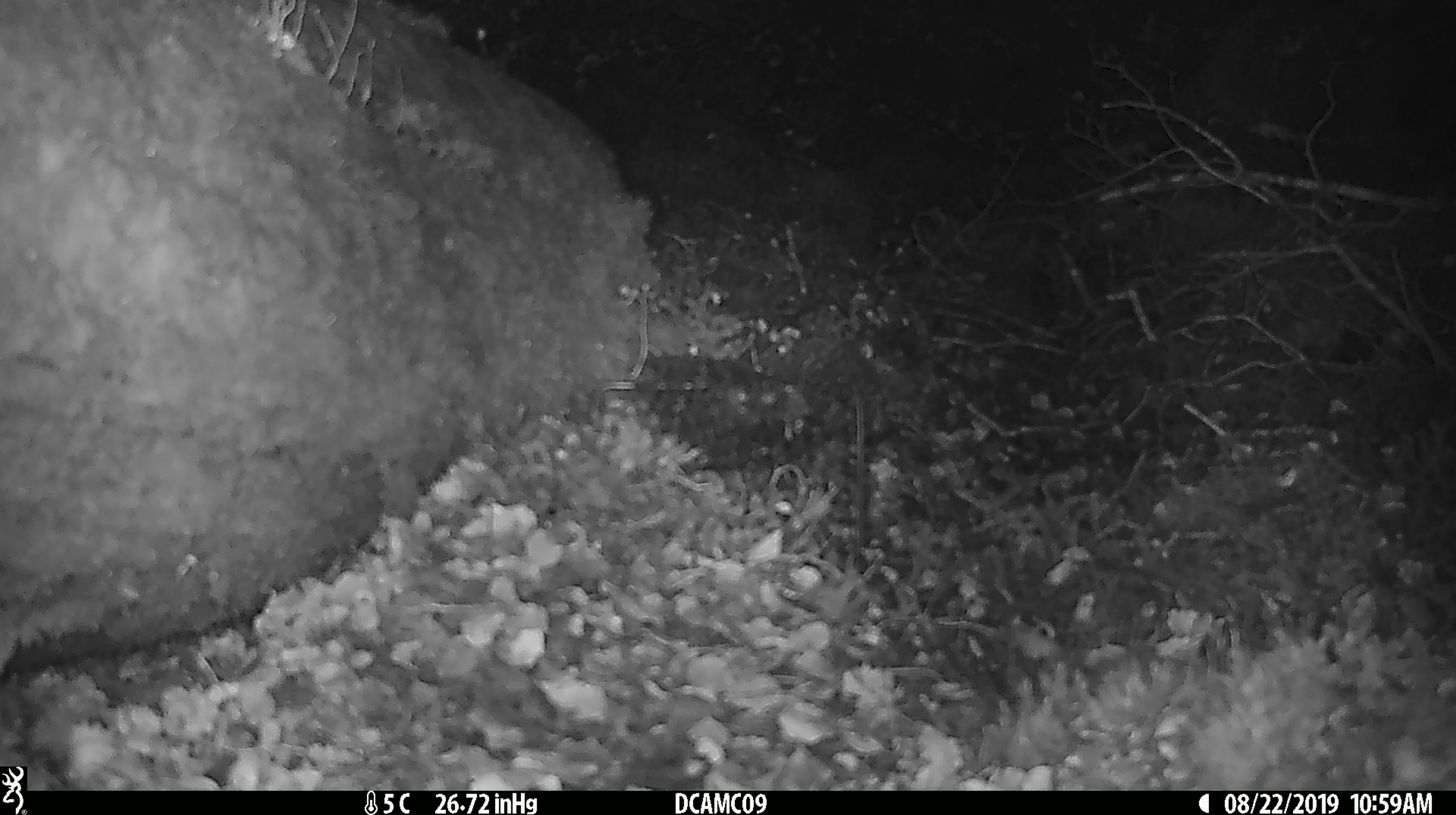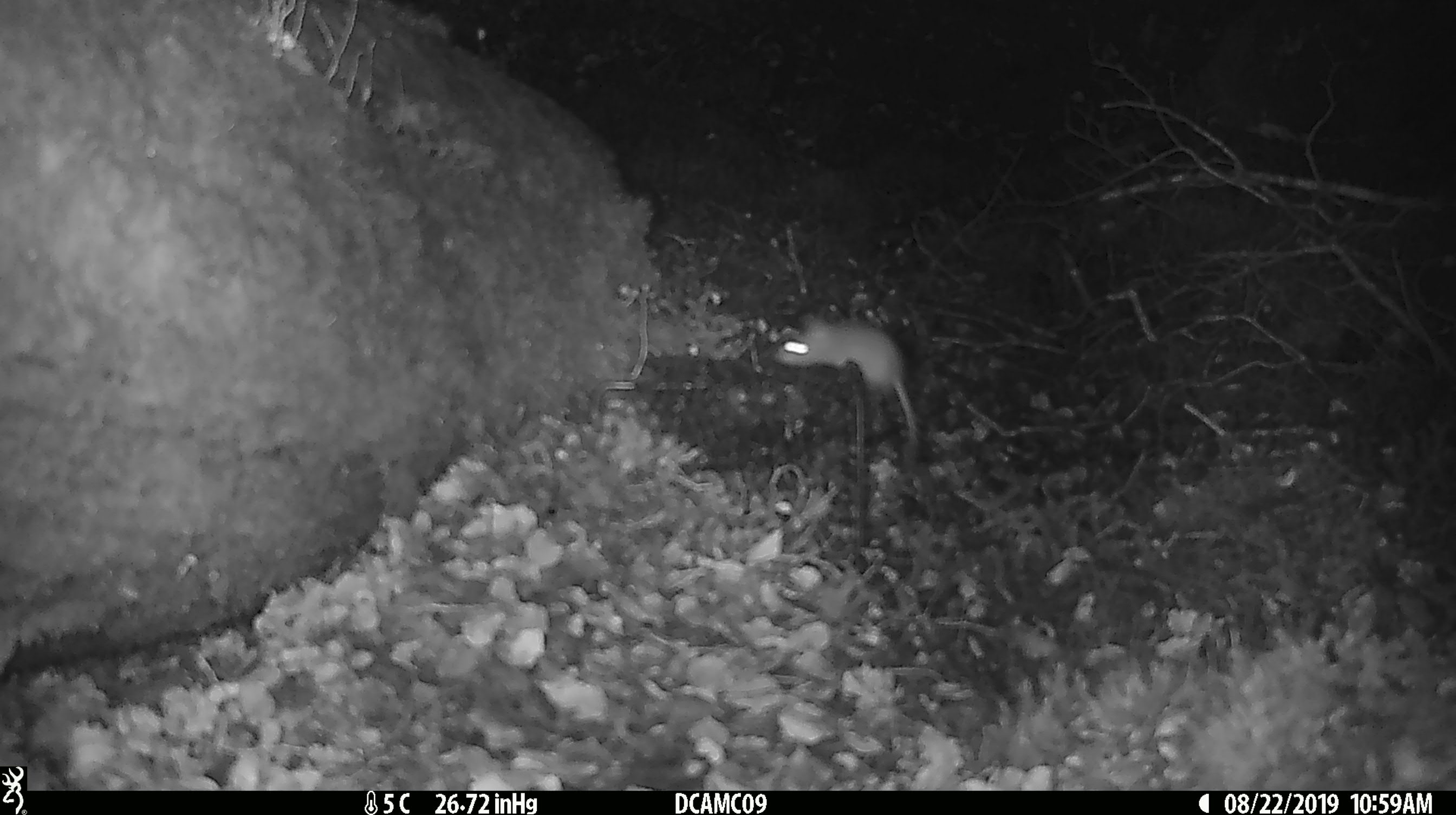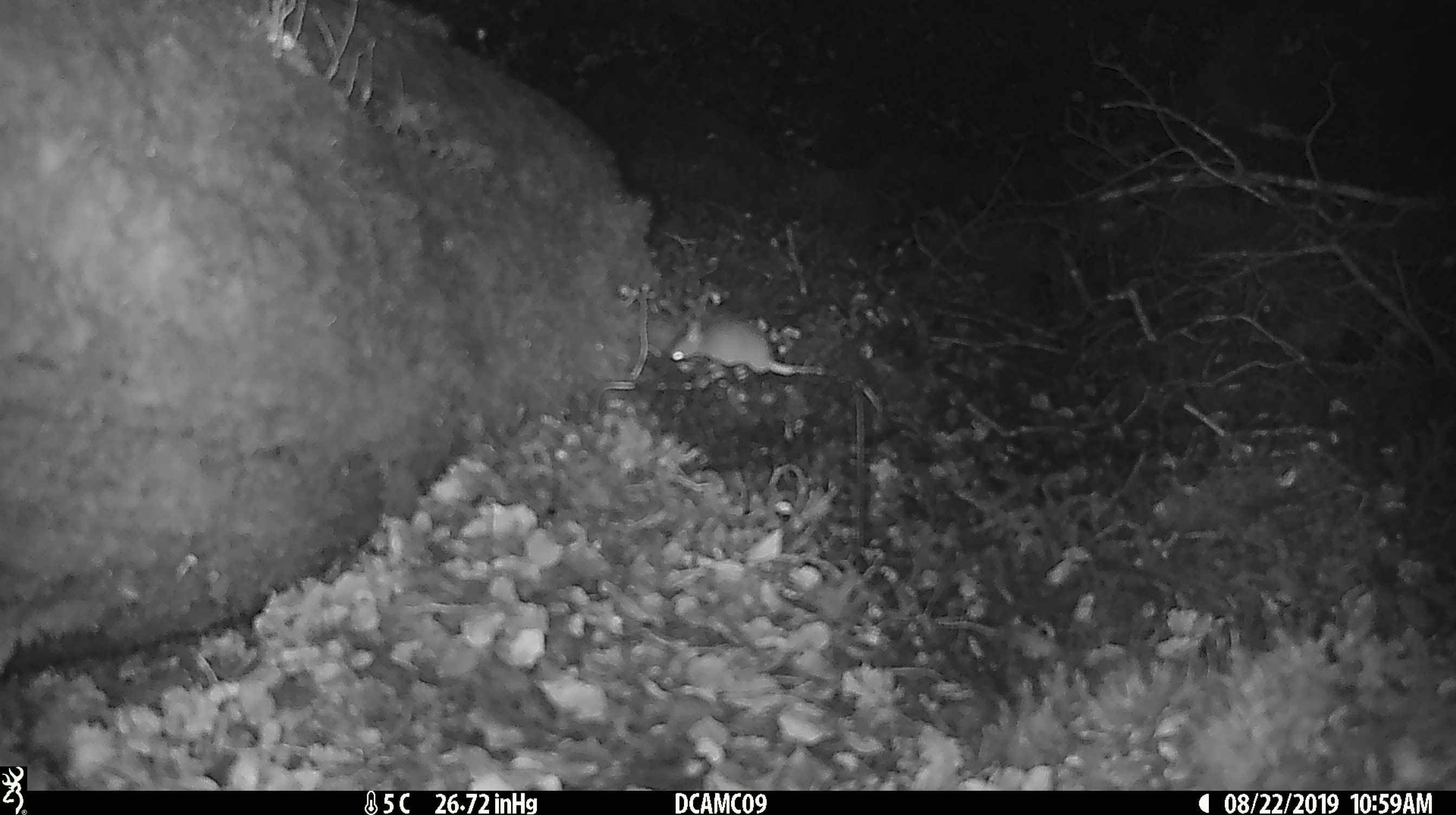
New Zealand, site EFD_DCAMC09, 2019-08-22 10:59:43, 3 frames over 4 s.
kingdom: Animalia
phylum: Chordata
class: Mammalia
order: Rodentia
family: Muridae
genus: Mus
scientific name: Mus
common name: mouse